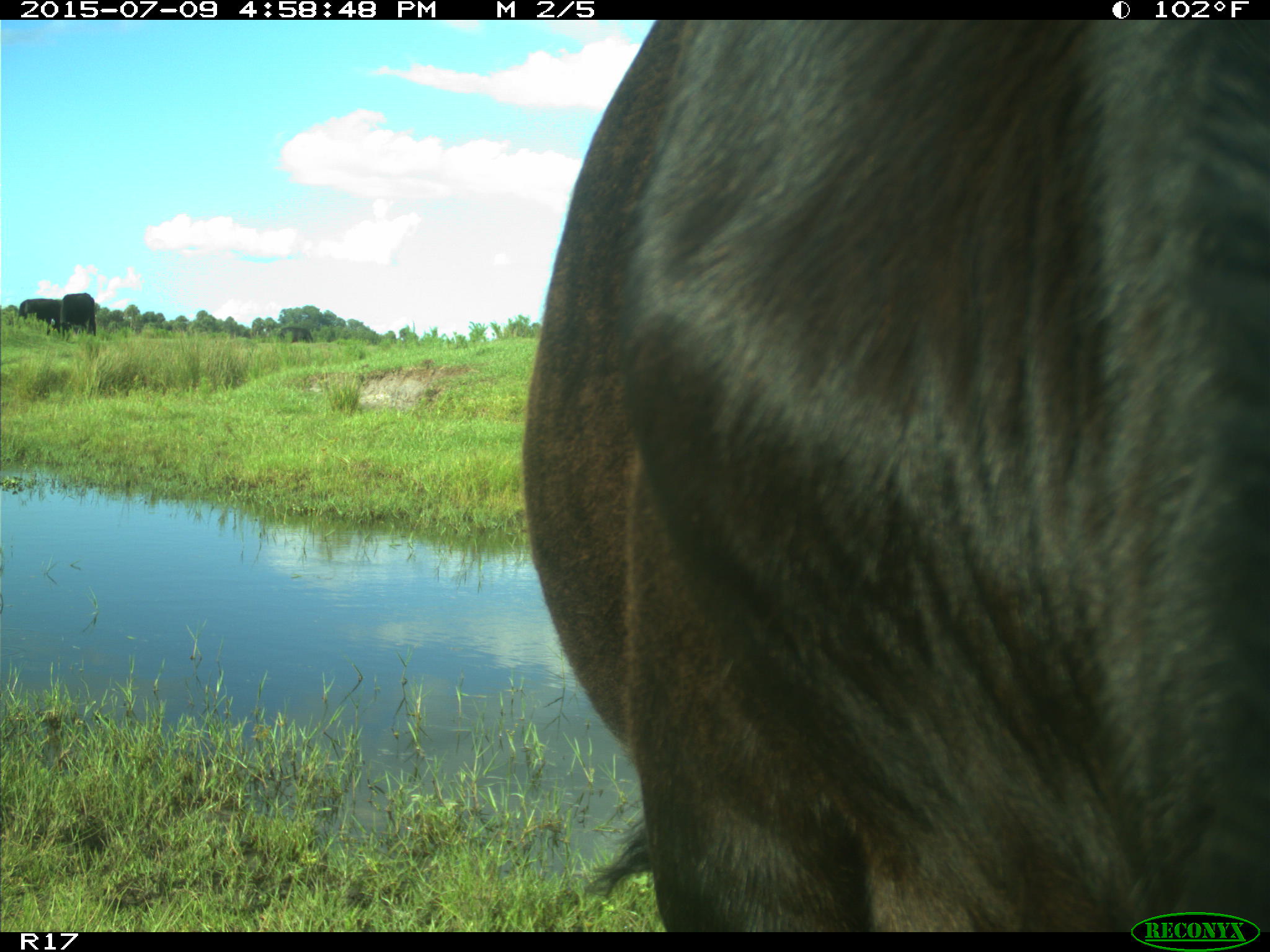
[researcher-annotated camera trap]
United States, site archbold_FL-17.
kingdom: Animalia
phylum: Chordata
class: Mammalia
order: Artiodactyla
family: Bovidae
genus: Bos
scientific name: Bos taurus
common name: domestic cow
Bos taurus (domestic cow).